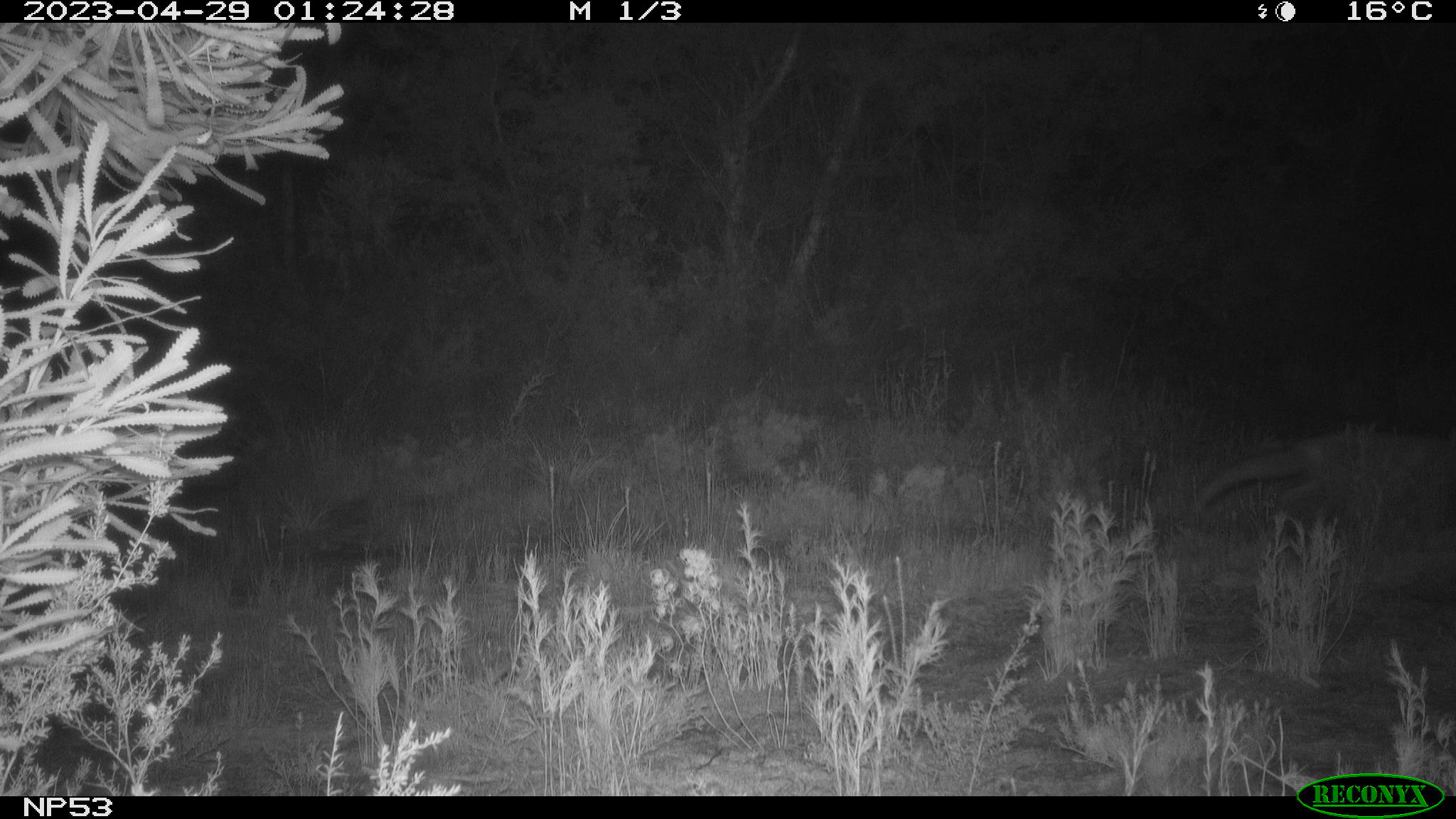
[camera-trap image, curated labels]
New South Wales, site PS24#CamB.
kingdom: Animalia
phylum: Chordata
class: Mammalia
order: Carnivora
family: Canidae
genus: Vulpes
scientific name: Vulpes vulpes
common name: red fox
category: fox